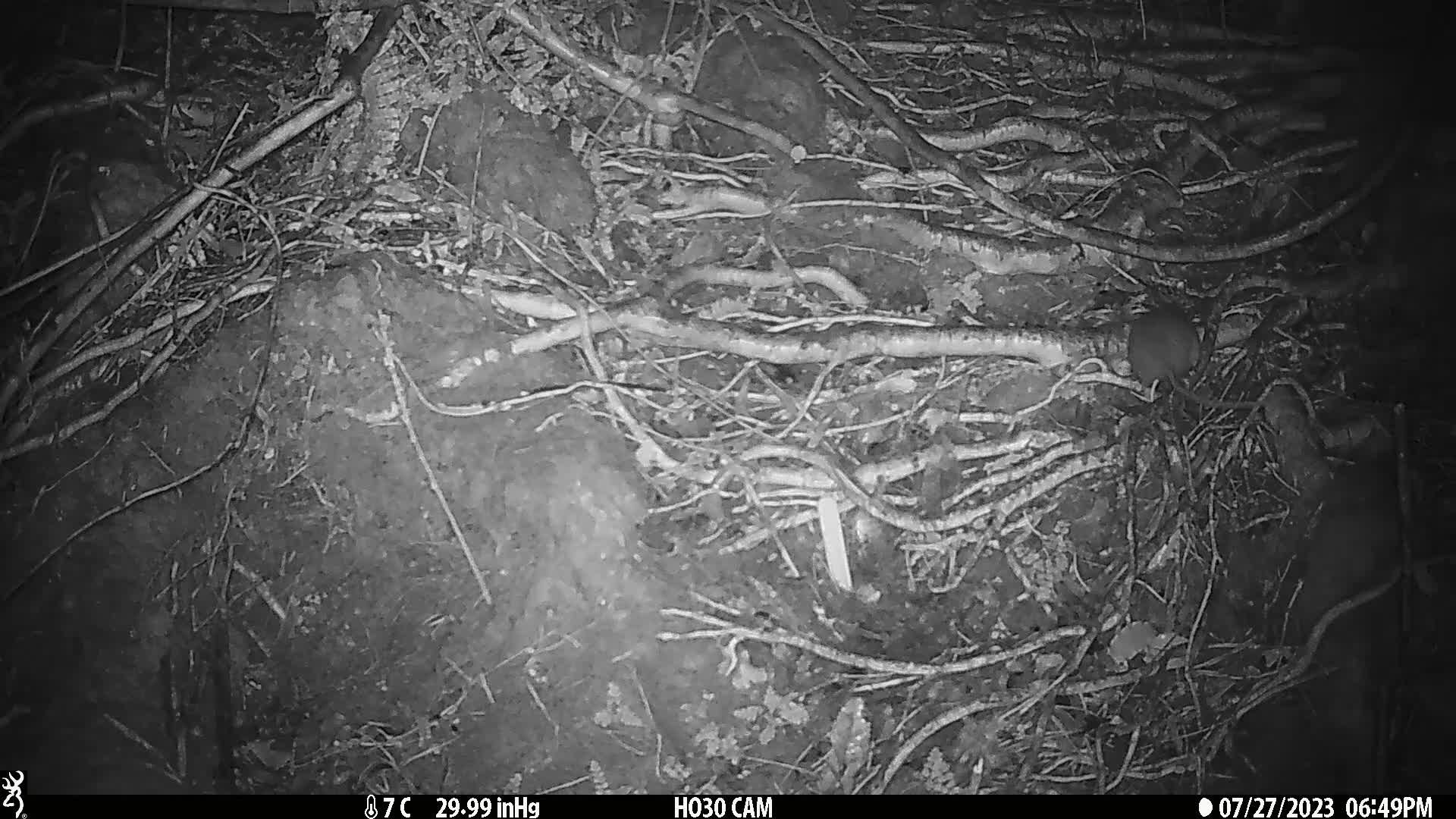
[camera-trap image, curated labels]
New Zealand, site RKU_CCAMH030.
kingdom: Animalia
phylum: Chordata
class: Mammalia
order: Rodentia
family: Muridae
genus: Rattus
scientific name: Rattus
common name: rat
Rat (Rattus).